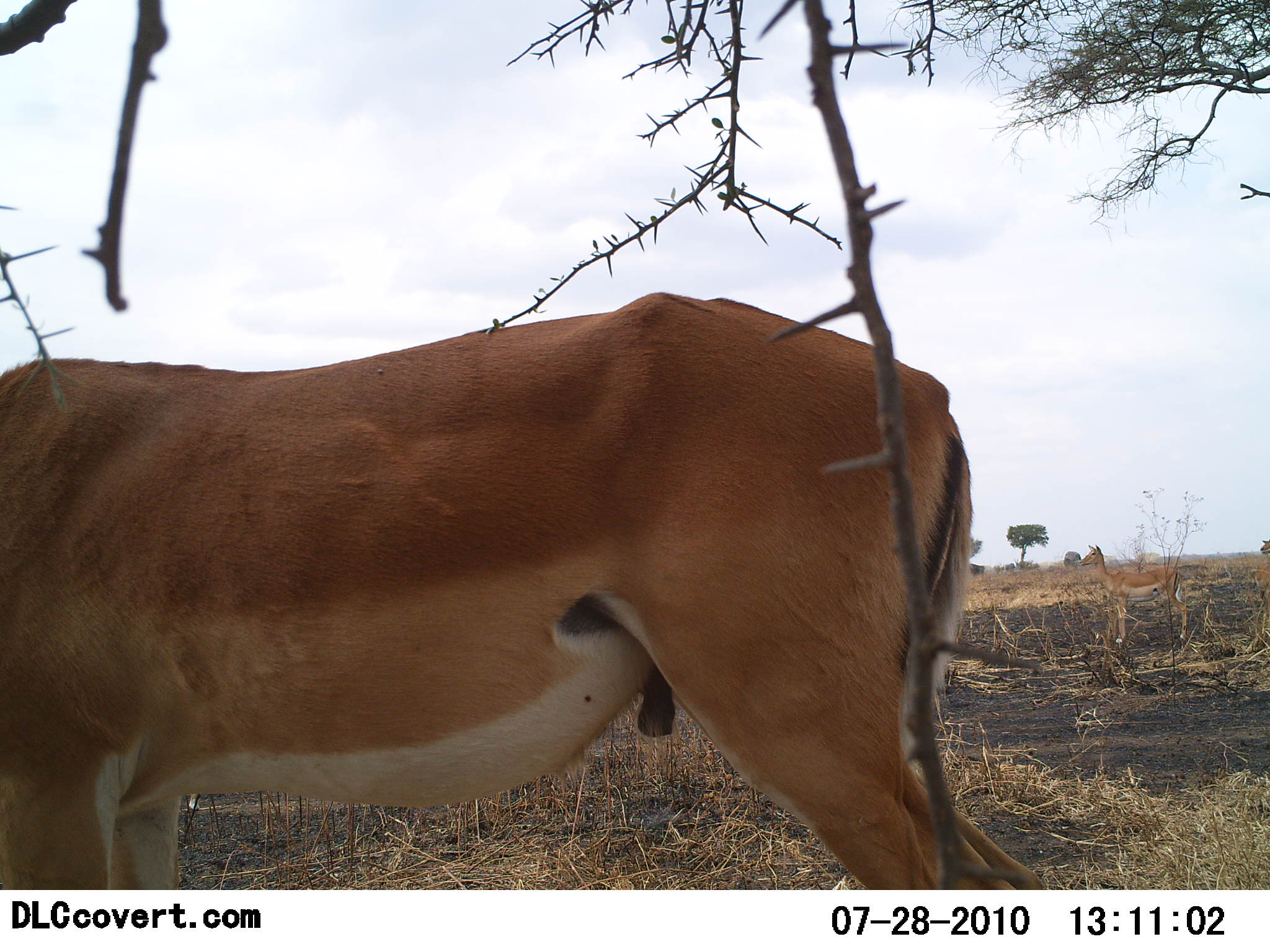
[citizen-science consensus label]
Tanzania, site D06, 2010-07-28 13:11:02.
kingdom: Animalia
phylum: Chordata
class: Mammalia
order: Artiodactyla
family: Bovidae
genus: Nanger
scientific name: Nanger granti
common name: grant's gazelle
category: gazellegrants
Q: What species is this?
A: Gazellegrants (grant's gazelle) (Nanger granti).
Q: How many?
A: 1.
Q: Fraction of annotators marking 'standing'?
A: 100%.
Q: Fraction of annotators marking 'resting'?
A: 0%.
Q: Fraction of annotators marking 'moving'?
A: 0%.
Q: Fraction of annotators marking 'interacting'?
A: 0%.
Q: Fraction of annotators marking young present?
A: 7%.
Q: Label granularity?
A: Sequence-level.